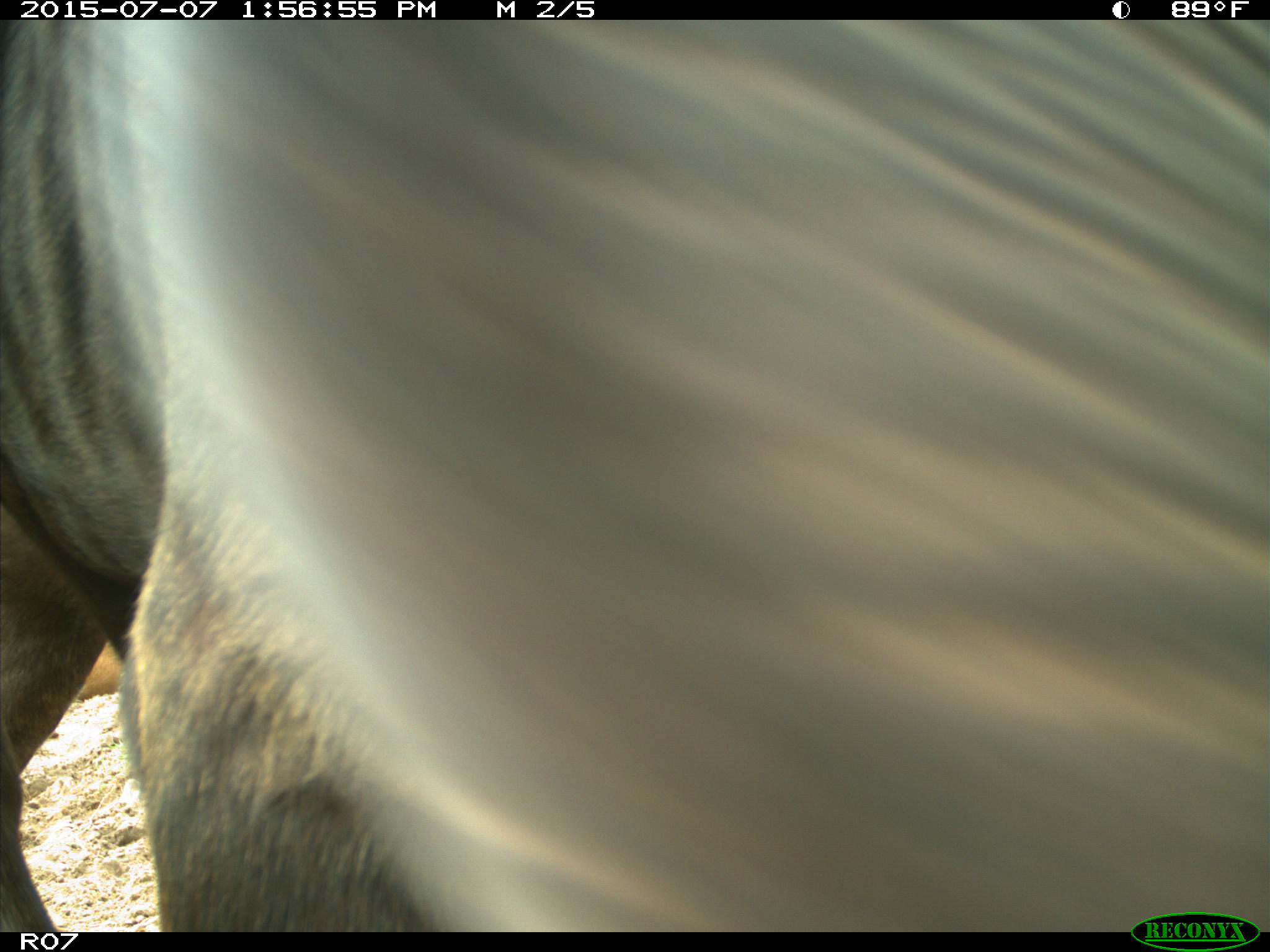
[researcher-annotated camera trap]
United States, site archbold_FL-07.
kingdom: Animalia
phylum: Chordata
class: Mammalia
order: Artiodactyla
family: Bovidae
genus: Bos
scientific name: Bos taurus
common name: domestic cow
Bos taurus (domestic cow).